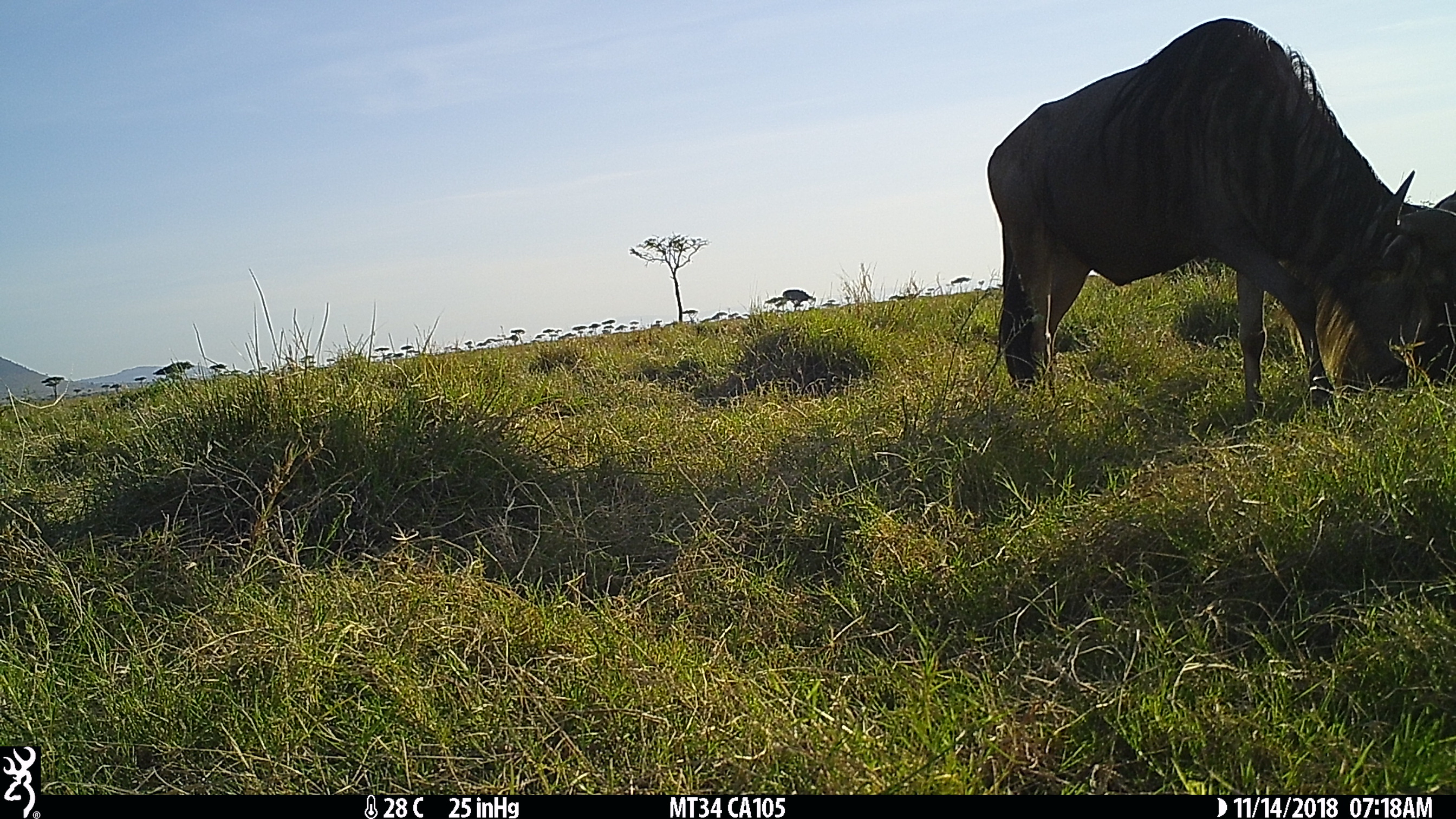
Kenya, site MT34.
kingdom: Animalia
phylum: Chordata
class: Mammalia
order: Artiodactyla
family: Bovidae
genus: Connochaetes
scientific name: Connochaetes taurinus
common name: blue wildebeest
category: wildebeest